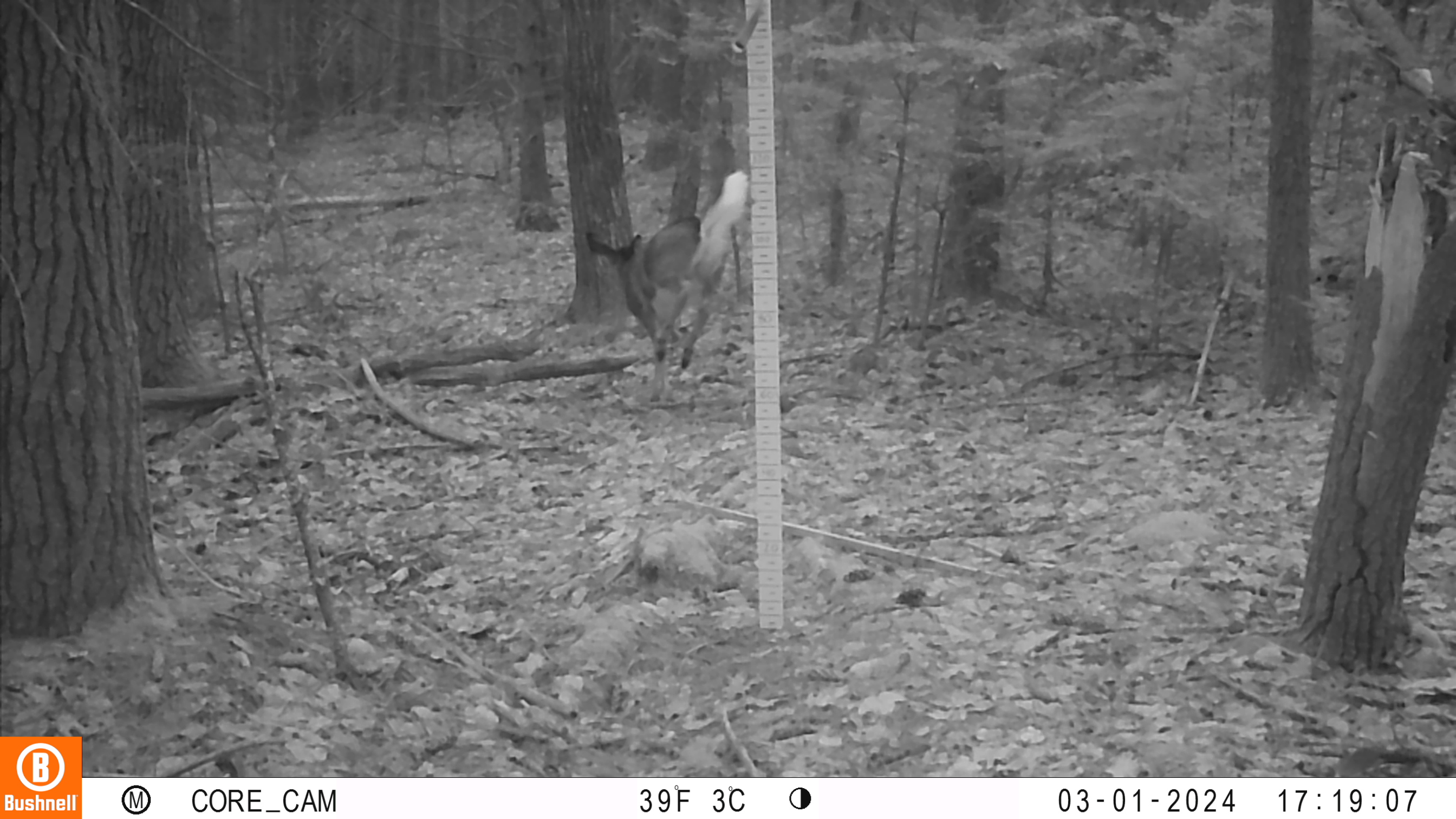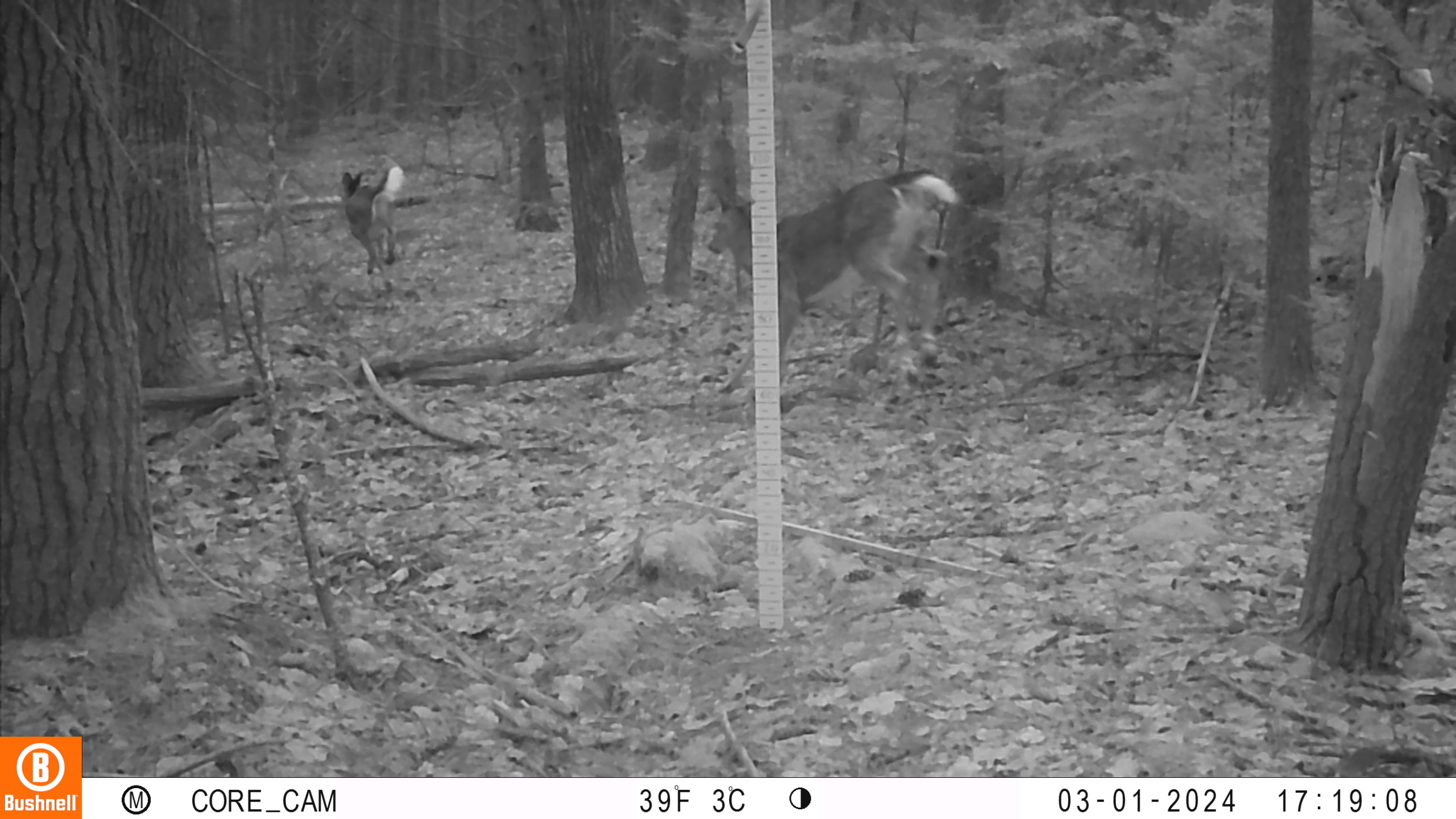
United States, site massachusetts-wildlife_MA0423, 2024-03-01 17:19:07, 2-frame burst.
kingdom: Animalia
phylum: Chordata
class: Mammalia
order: Artiodactyla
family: Cervidae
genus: Odocoileus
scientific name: Odocoileus virginianus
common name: white-tailed deer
White-tailed deer (Odocoileus virginianus).